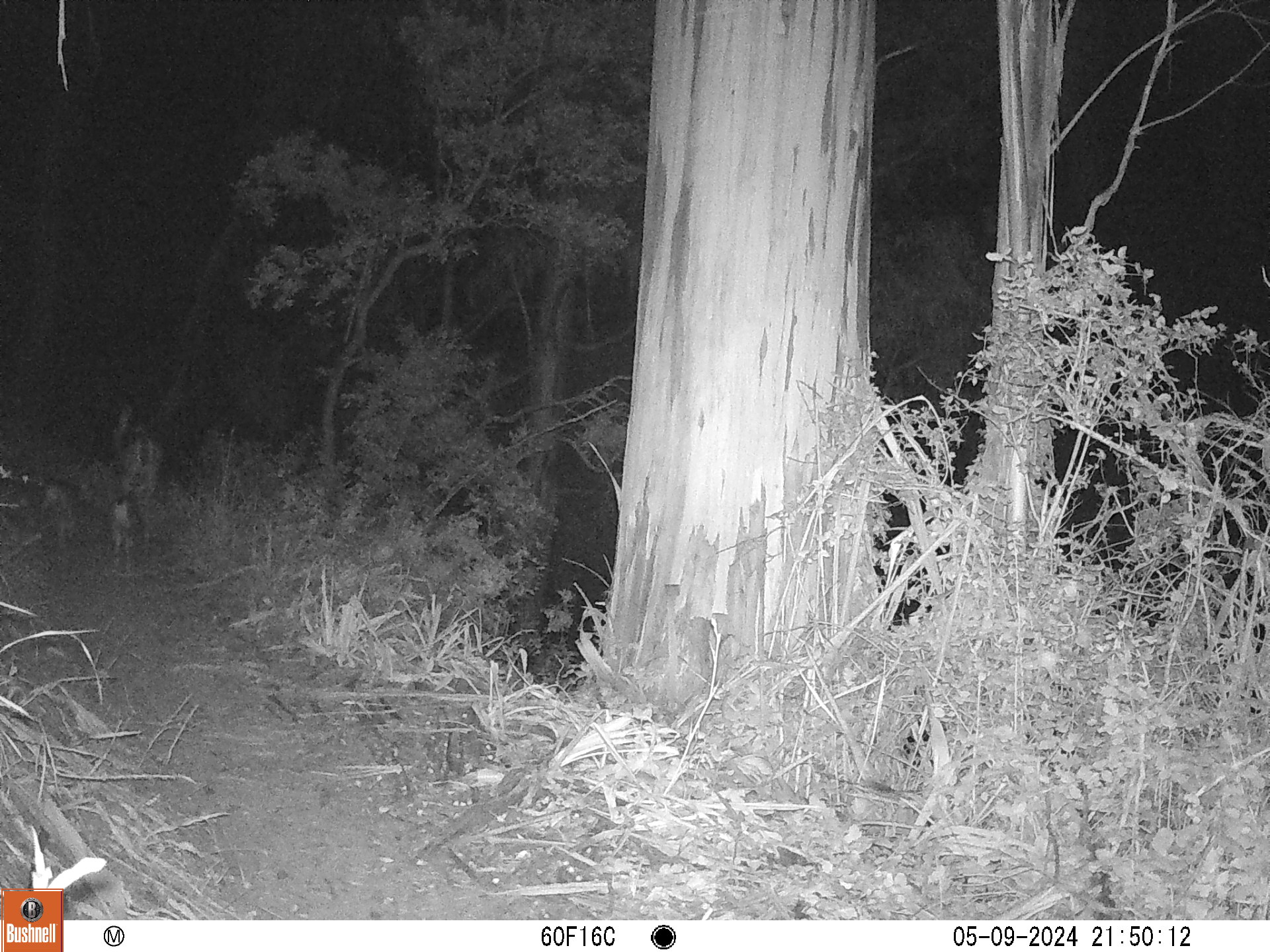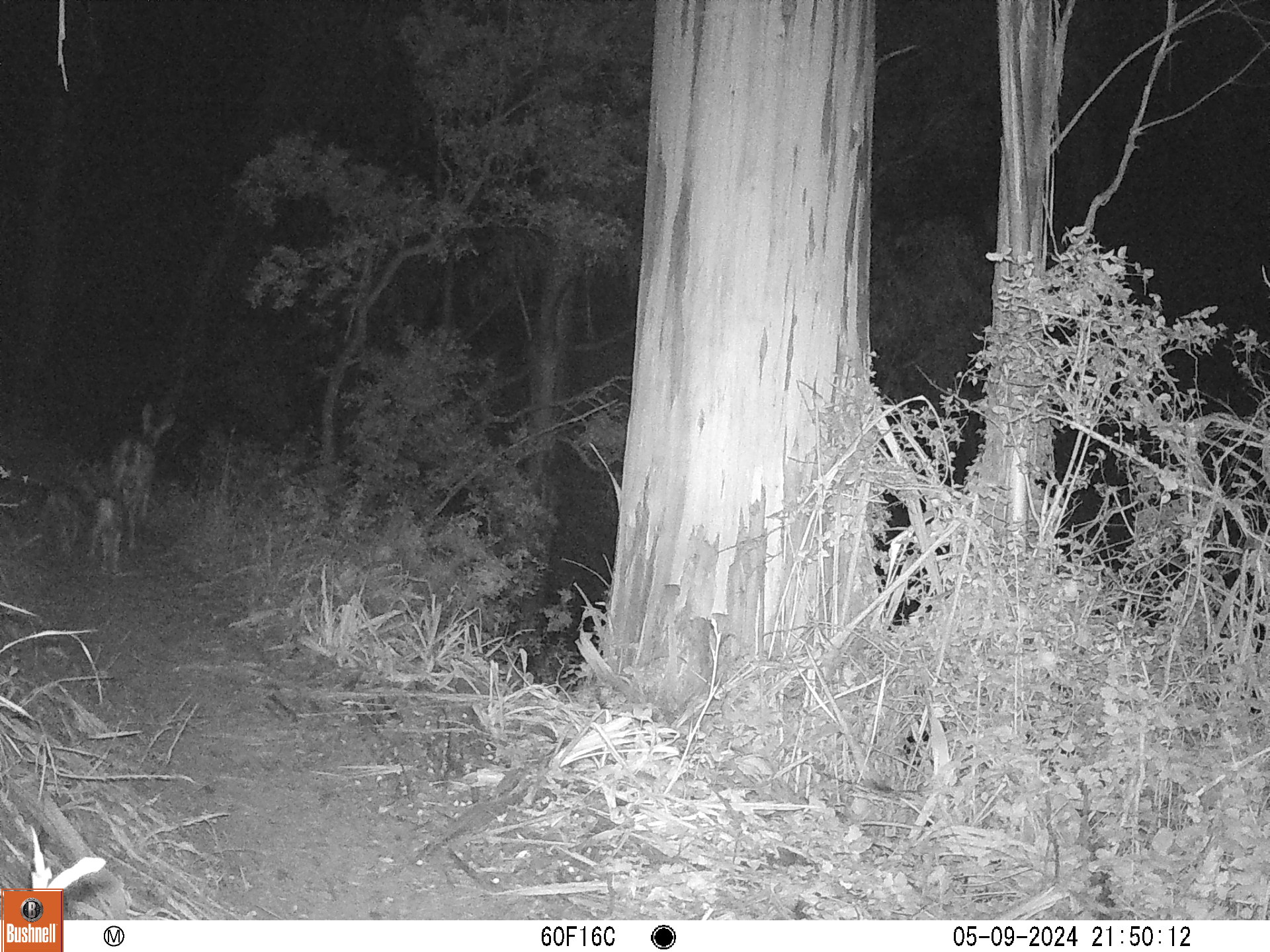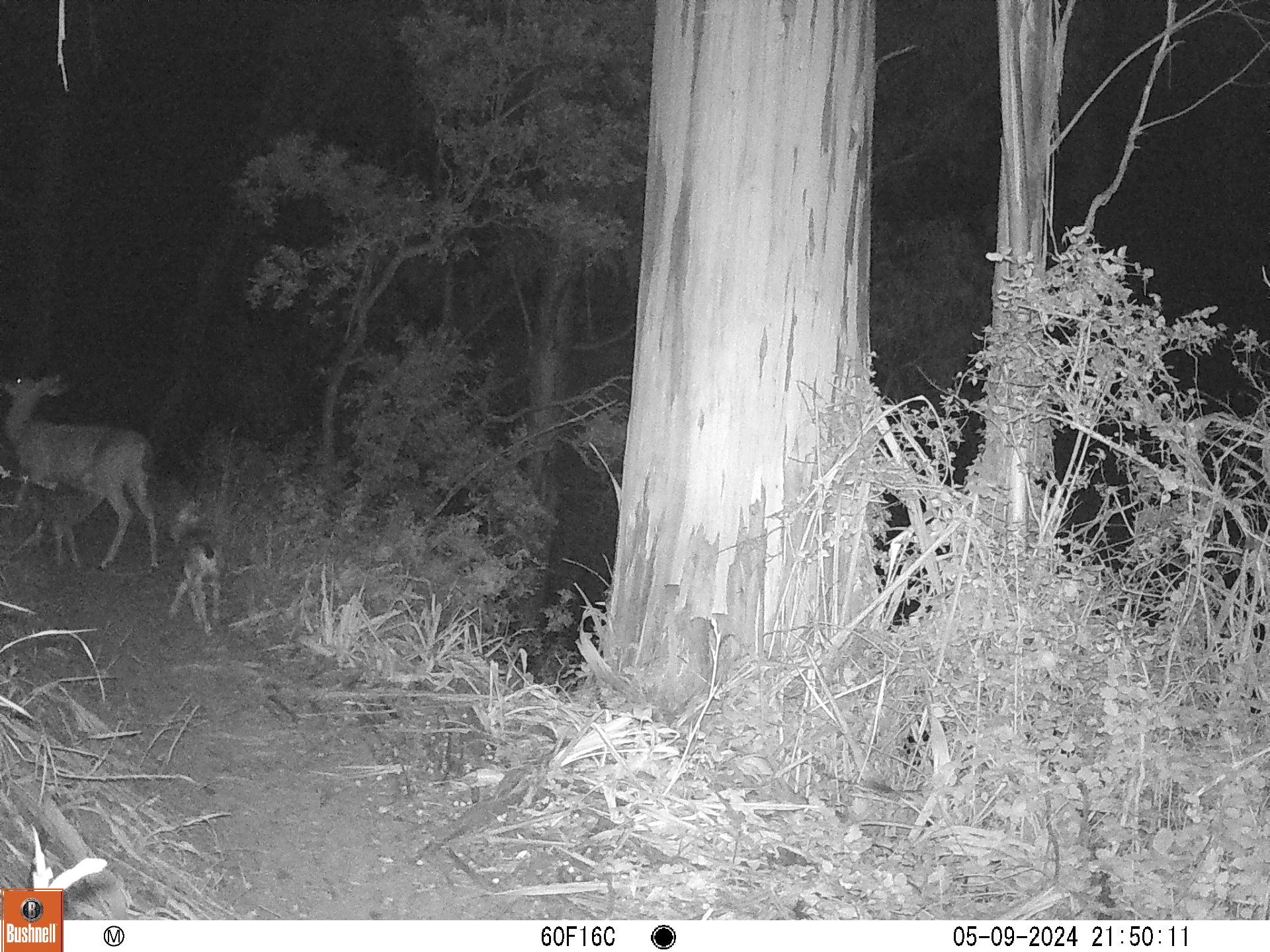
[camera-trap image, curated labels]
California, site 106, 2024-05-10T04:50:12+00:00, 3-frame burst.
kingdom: Animalia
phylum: Chordata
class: Mammalia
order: Artiodactyla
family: Cervidae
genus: Odocoileus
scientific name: Odocoileus hemionus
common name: mule deer